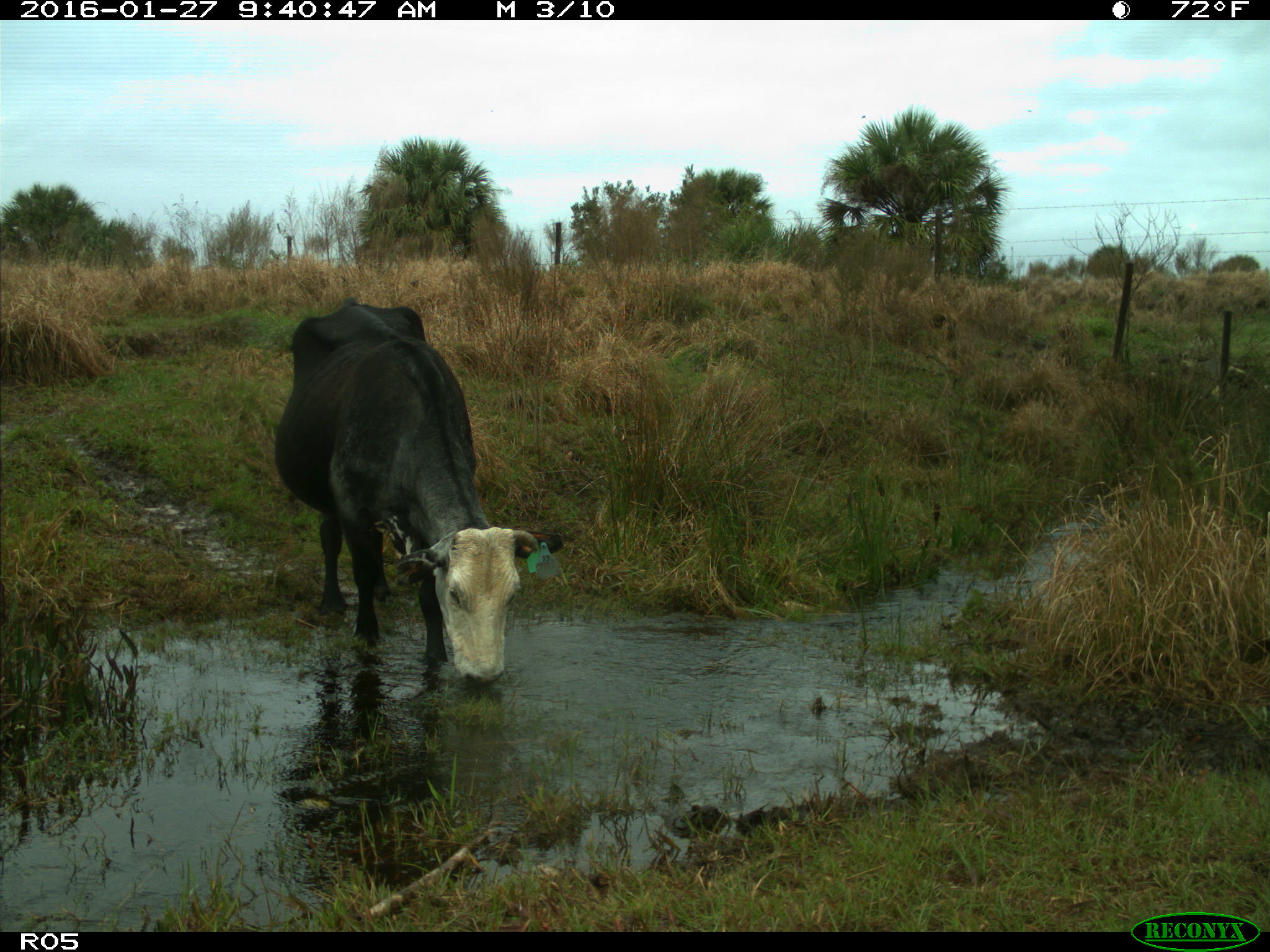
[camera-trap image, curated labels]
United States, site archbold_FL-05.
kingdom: Animalia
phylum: Chordata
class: Mammalia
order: Artiodactyla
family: Bovidae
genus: Bos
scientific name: Bos taurus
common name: domestic cow